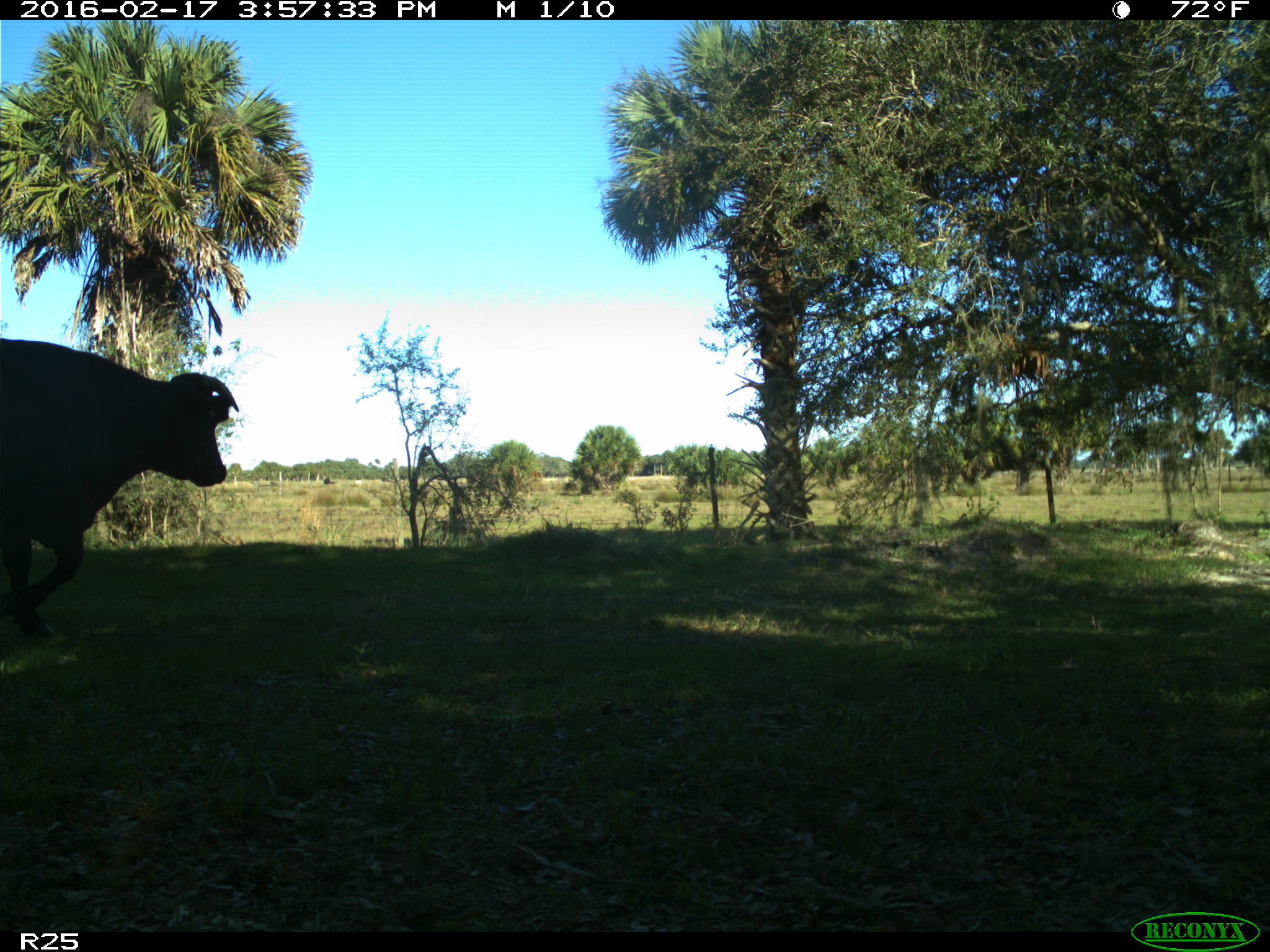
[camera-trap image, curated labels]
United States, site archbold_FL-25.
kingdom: Animalia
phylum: Chordata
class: Mammalia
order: Artiodactyla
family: Bovidae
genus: Bos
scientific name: Bos taurus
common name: domestic cow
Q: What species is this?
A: Bos taurus (domestic cow).